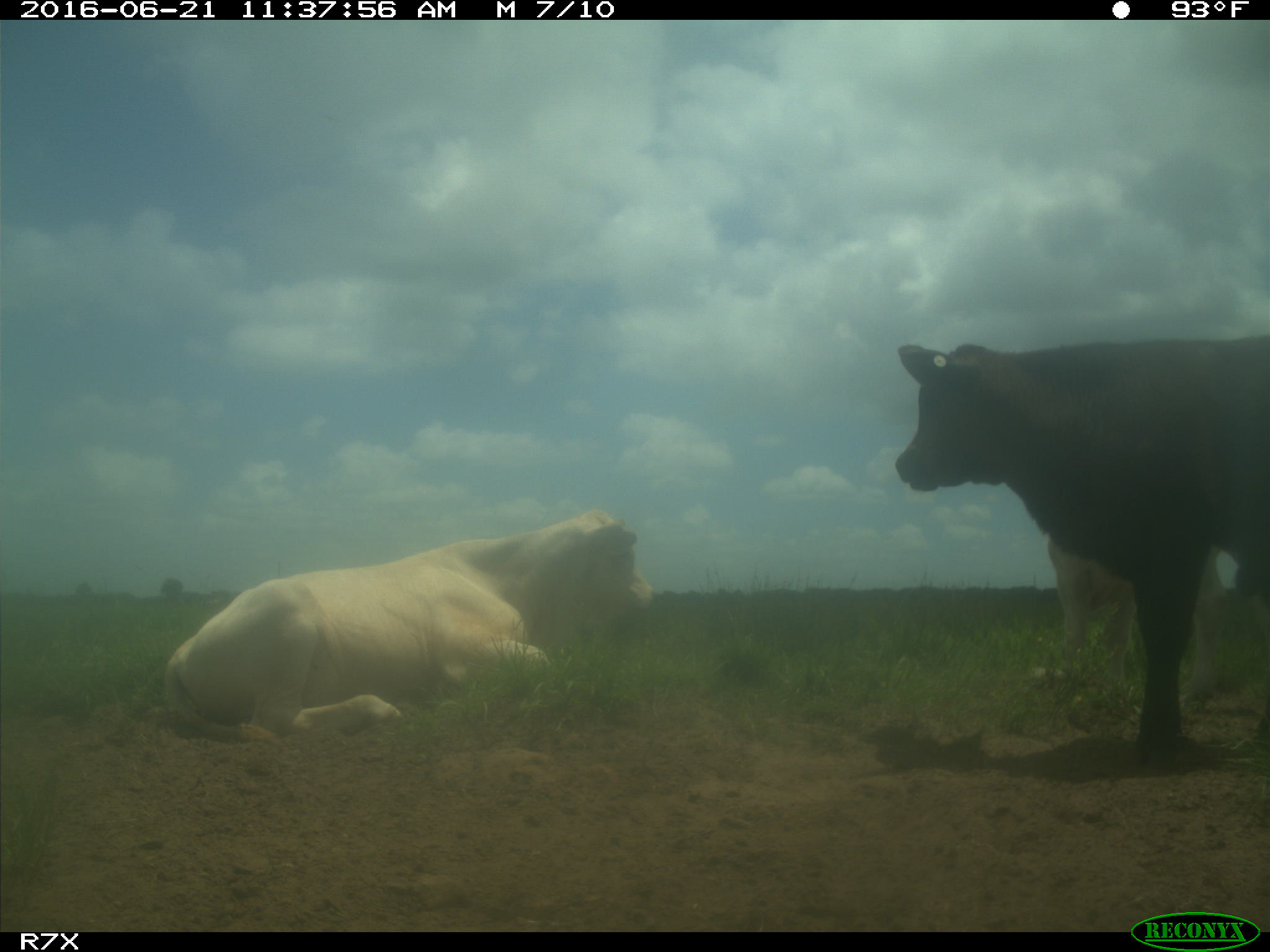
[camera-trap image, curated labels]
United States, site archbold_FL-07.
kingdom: Animalia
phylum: Chordata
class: Mammalia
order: Artiodactyla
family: Bovidae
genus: Bos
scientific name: Bos taurus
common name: domestic cow